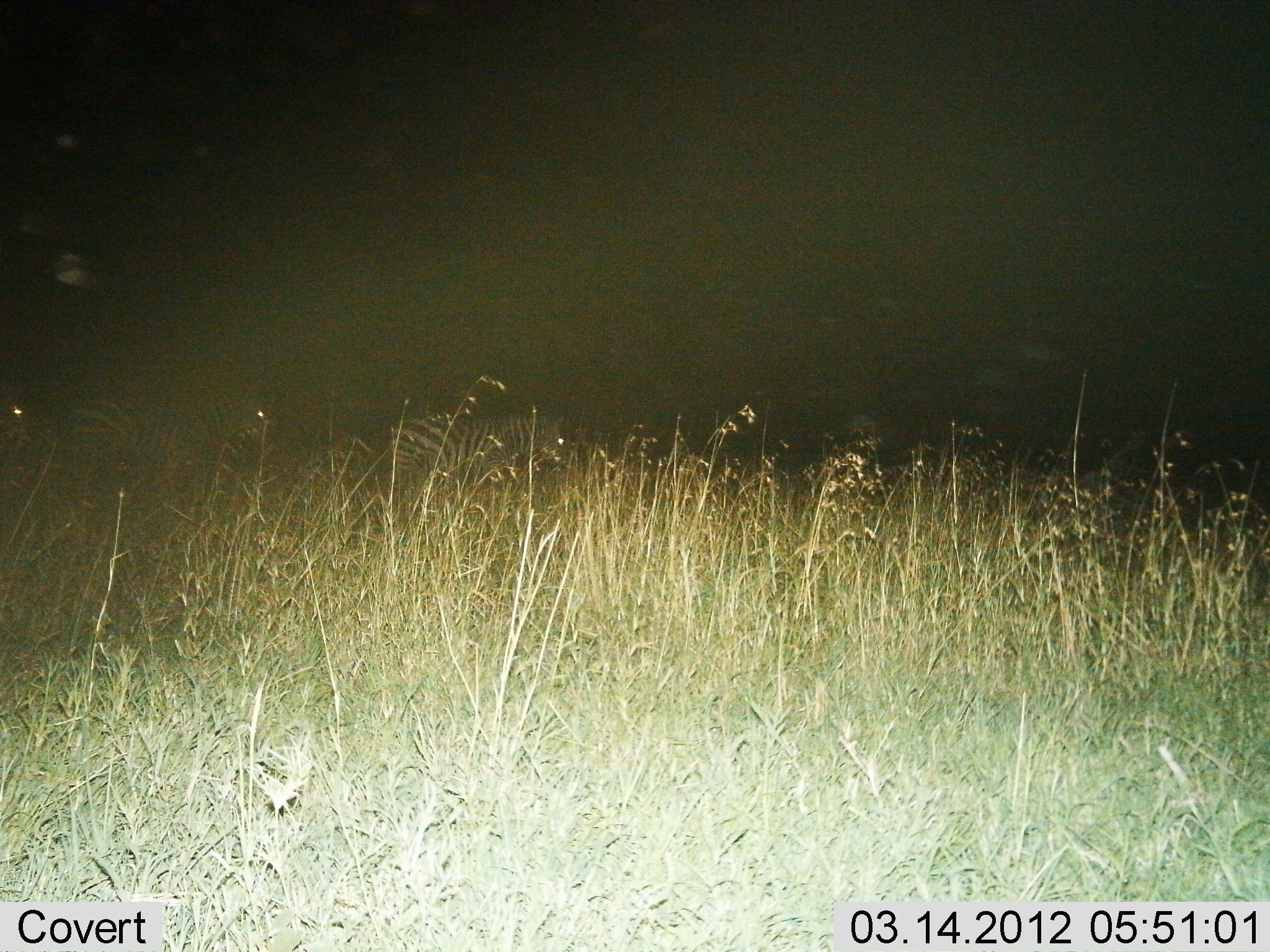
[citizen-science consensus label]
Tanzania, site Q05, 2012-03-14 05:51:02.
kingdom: Animalia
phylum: Chordata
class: Mammalia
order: Perissodactyla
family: Equidae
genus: Equus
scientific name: Equus quagga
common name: plains zebra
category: zebra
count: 3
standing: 43%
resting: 0%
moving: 57%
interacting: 0%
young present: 0%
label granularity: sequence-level